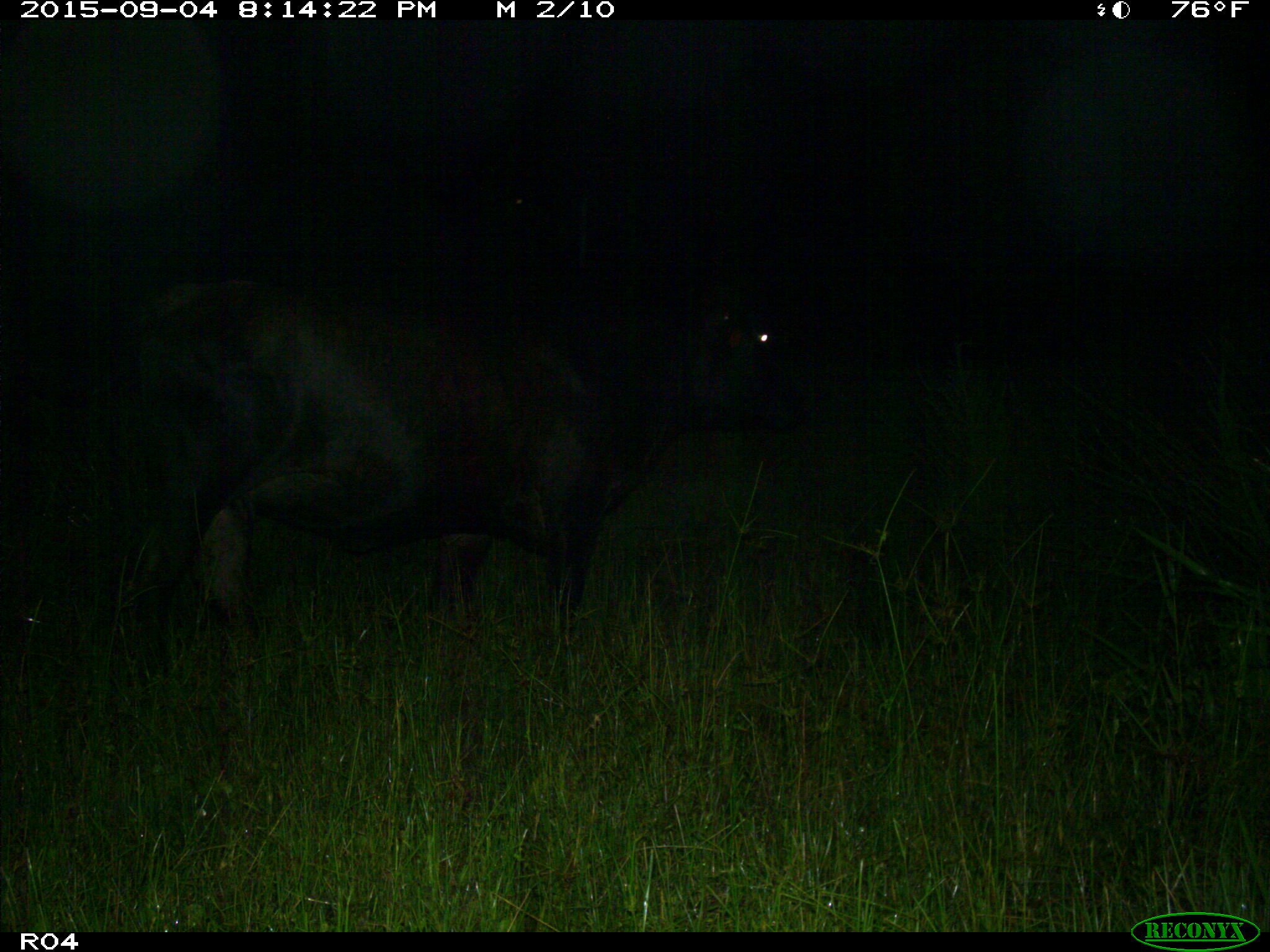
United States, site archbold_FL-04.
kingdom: Animalia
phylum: Chordata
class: Mammalia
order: Artiodactyla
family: Bovidae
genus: Bos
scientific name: Bos taurus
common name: domestic cow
Bos taurus (domestic cow).